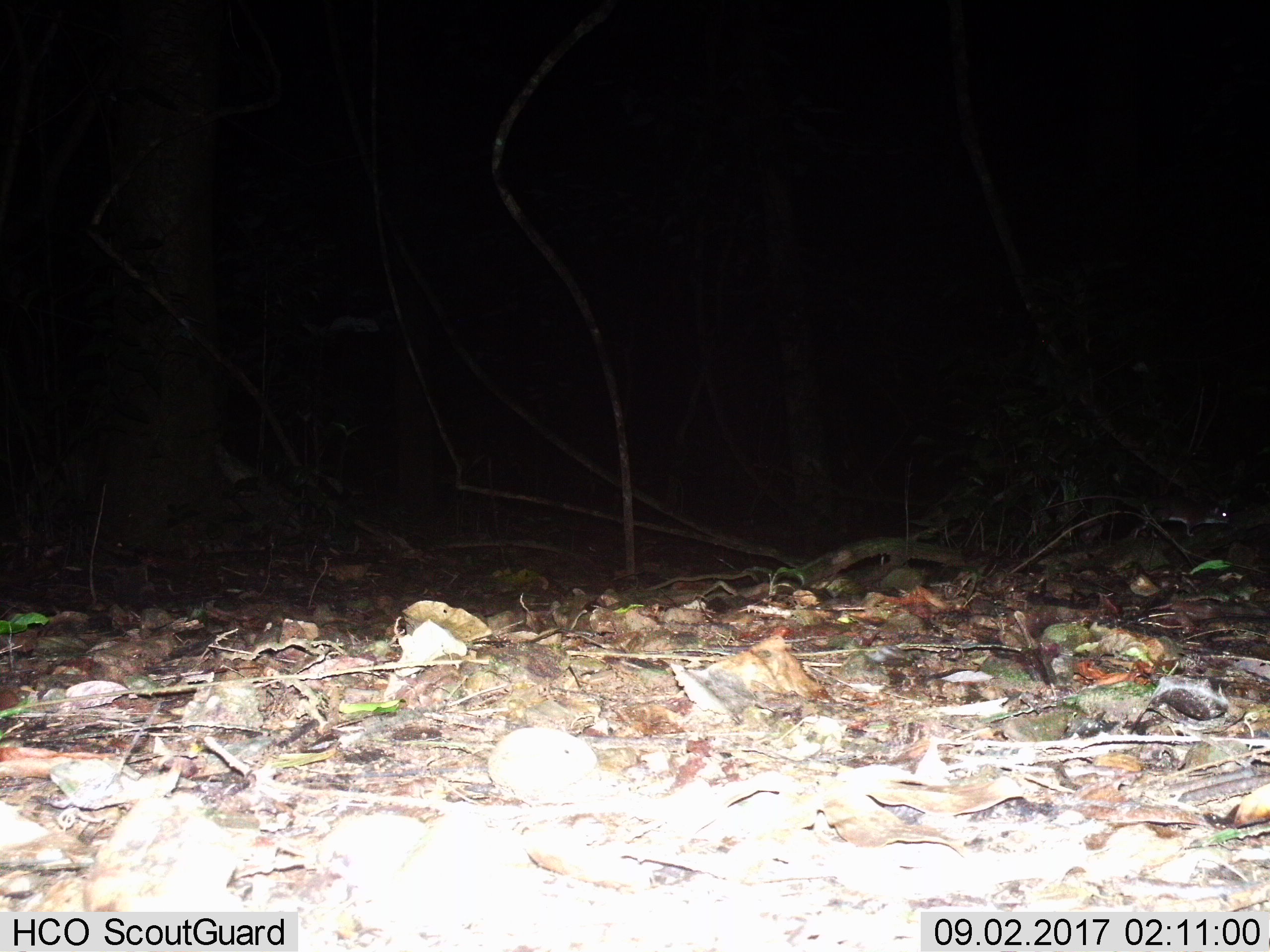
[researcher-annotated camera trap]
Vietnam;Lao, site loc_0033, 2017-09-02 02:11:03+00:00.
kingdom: Animalia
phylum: Chordata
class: Mammalia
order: Rodentia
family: Muridae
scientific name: Muridae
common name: old-world mice and rats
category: unidentified murid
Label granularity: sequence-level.